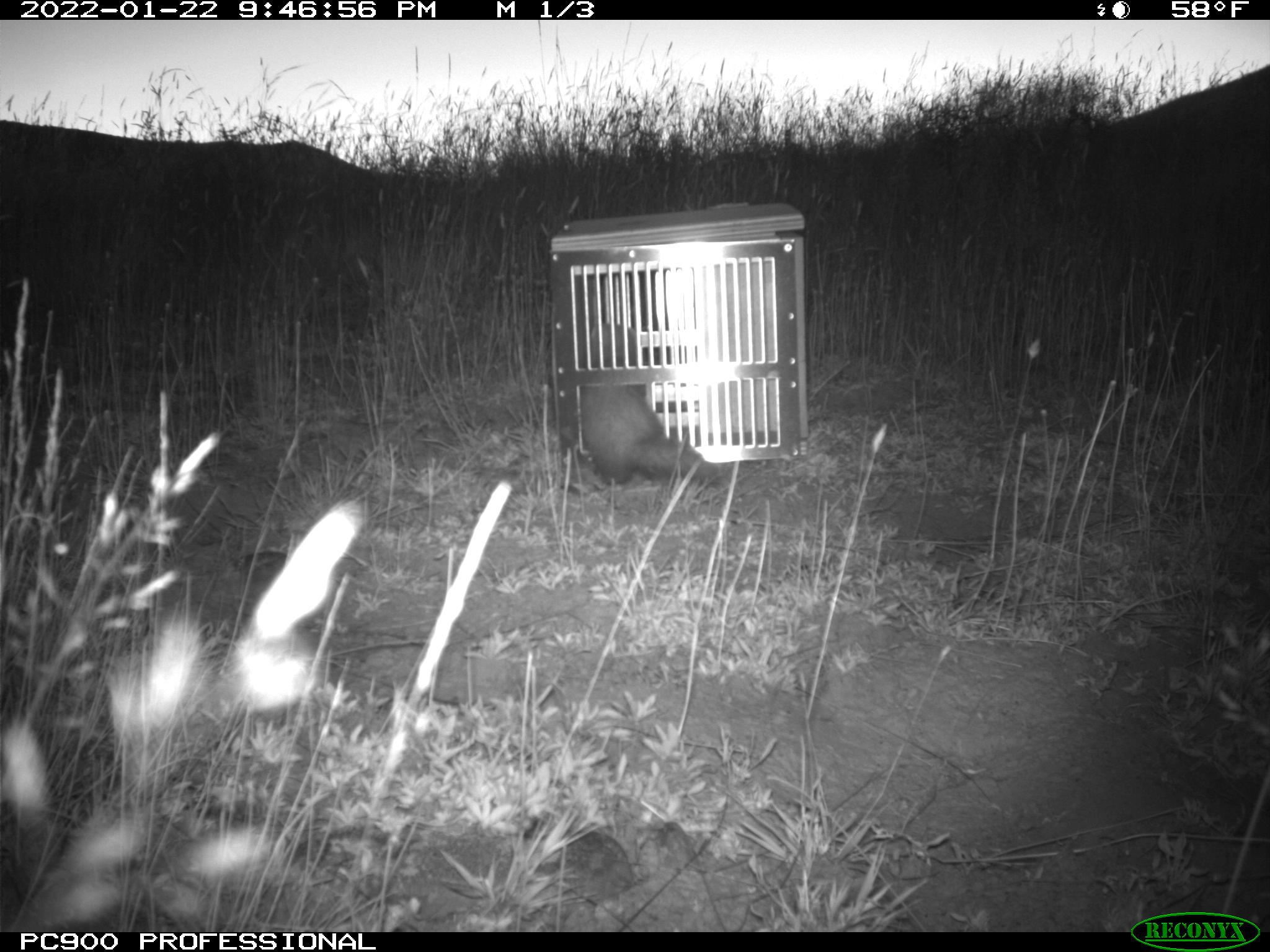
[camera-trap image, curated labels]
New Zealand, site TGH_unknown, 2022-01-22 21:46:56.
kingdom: Animalia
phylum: Chordata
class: Mammalia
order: Carnivora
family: Mustelidae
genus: Mustela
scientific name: Mustela furo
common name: ferret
Ferret (Mustela furo).